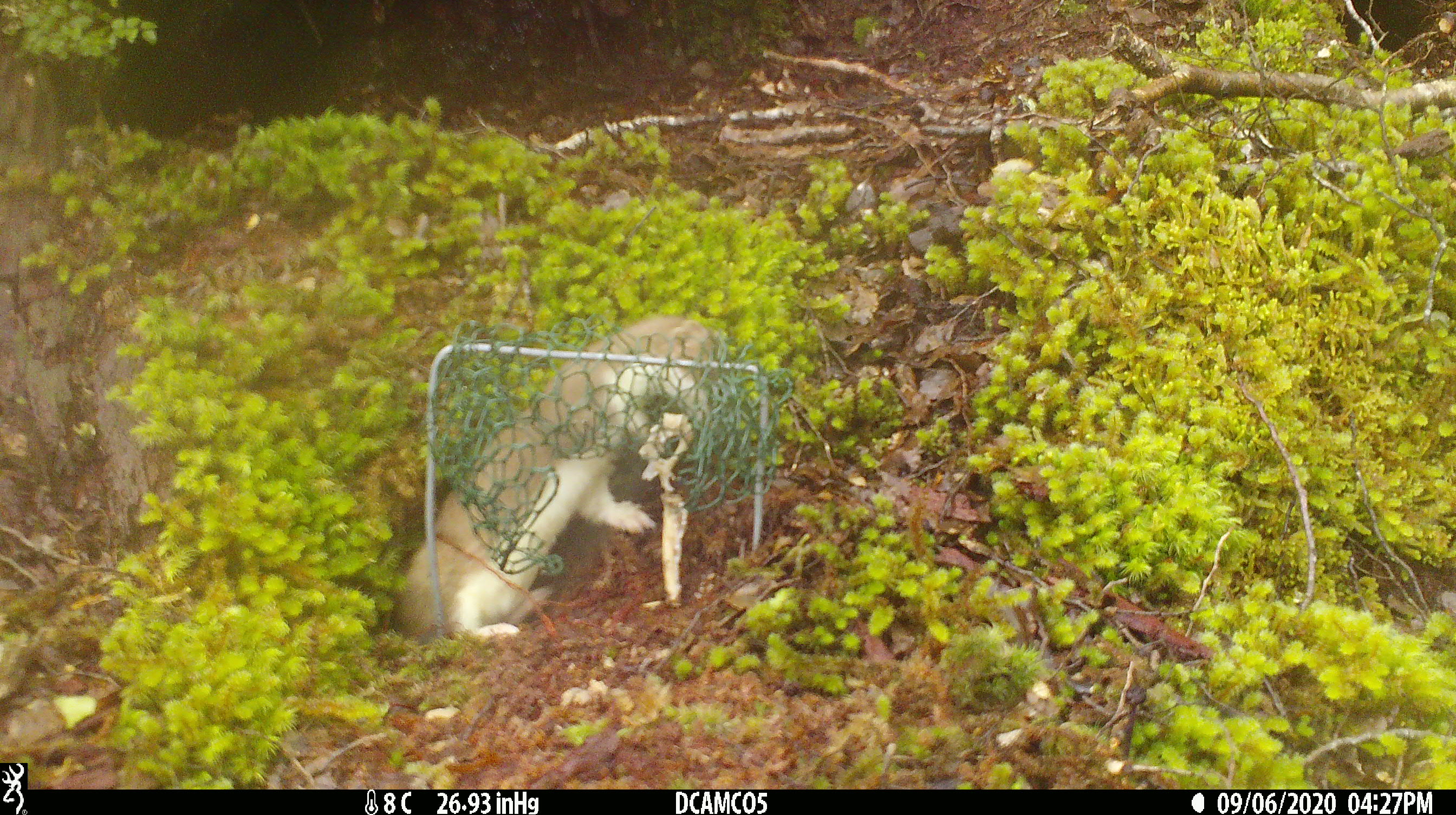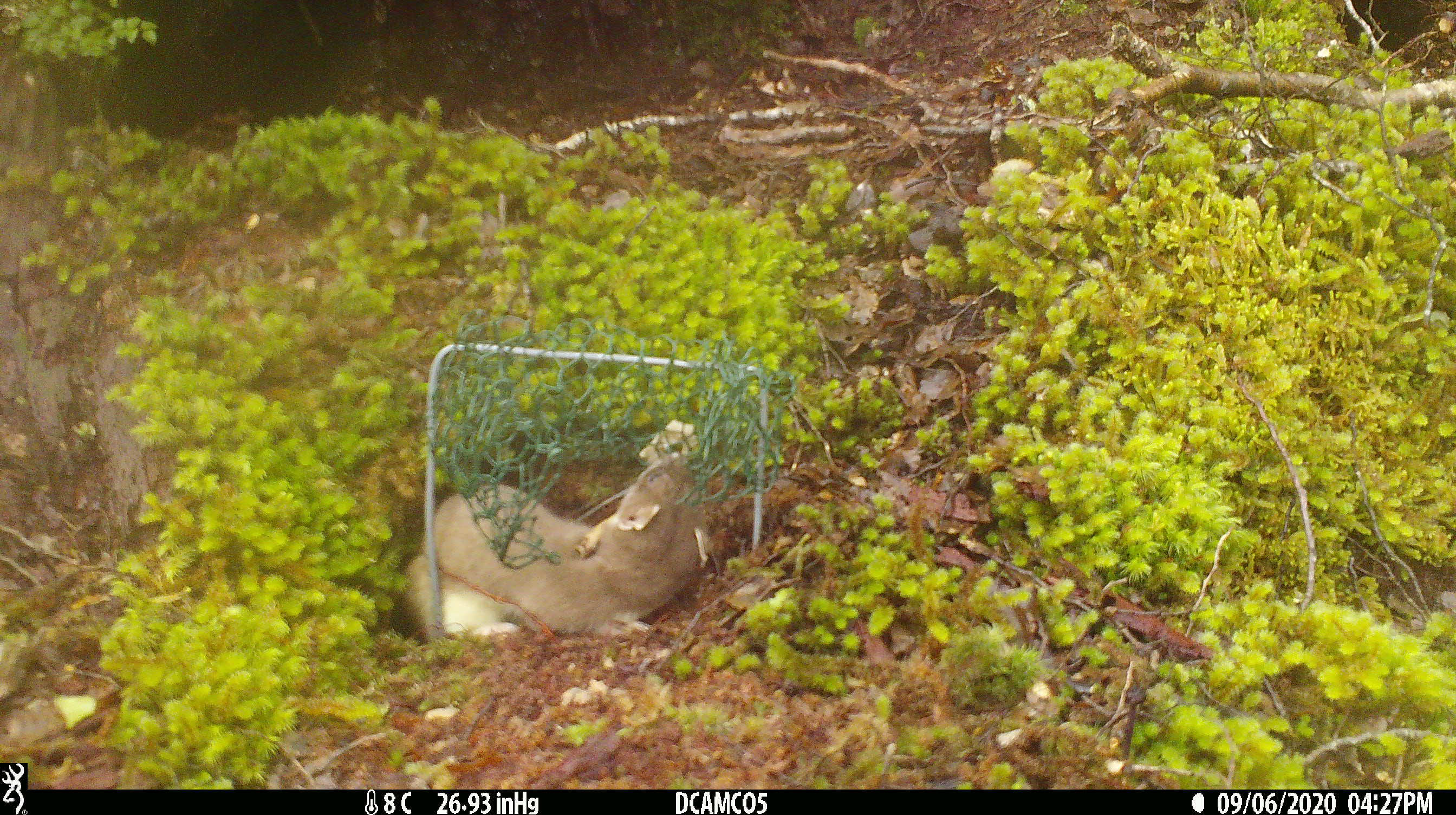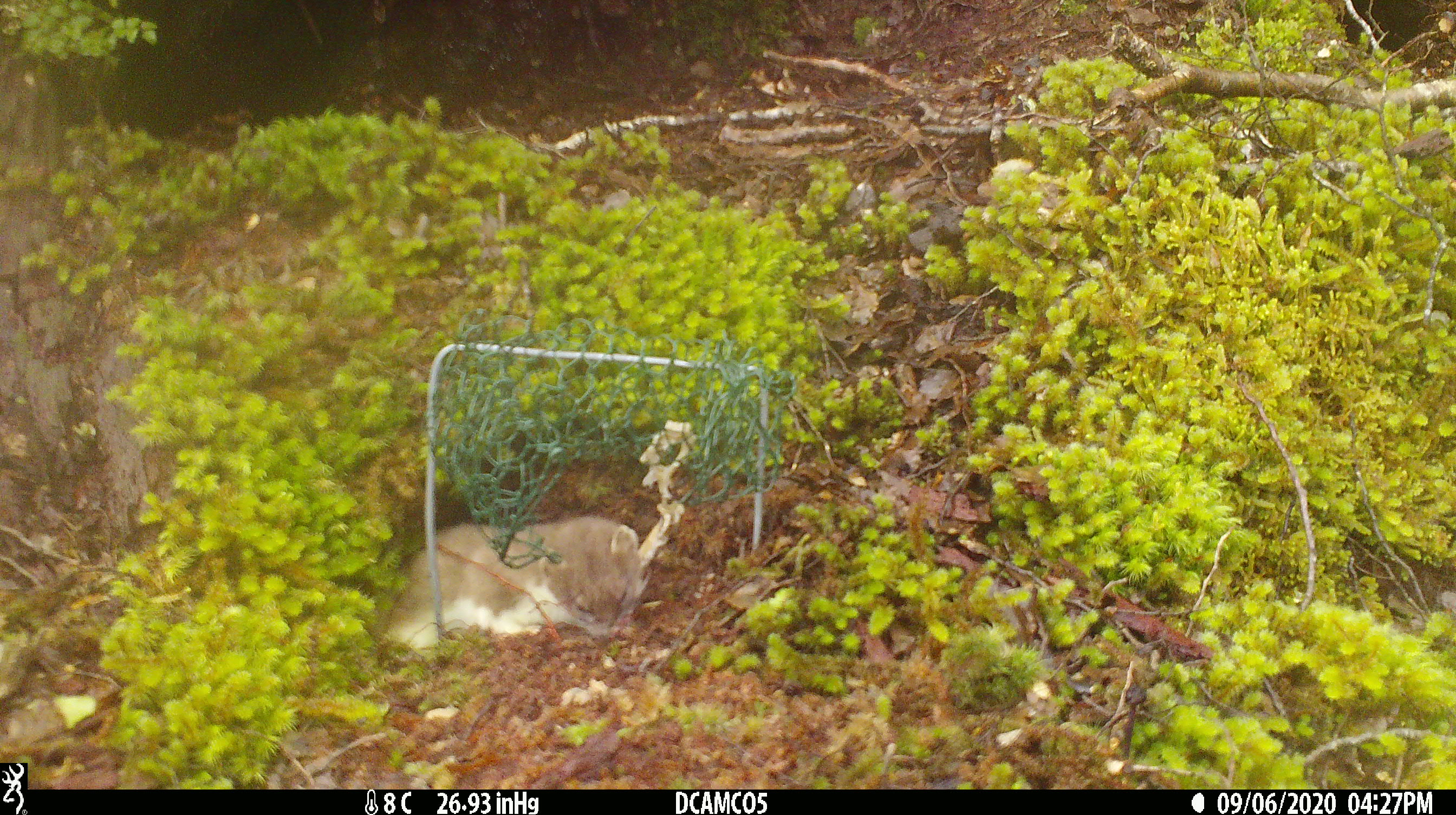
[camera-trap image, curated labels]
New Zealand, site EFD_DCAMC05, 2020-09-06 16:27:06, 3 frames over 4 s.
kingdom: Animalia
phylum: Chordata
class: Mammalia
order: Carnivora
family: Mustelidae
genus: Mustela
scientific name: Mustela erminea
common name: stoat